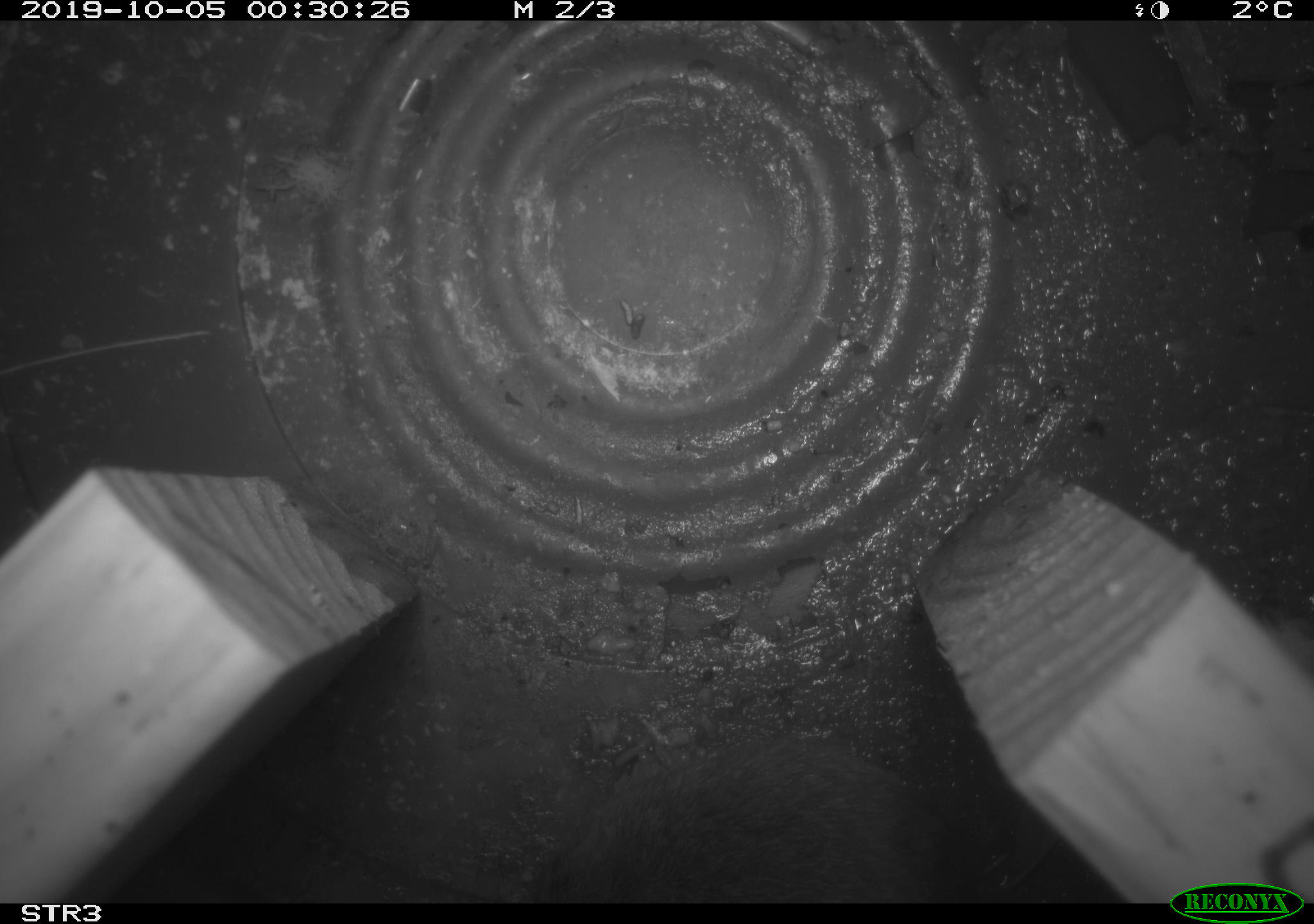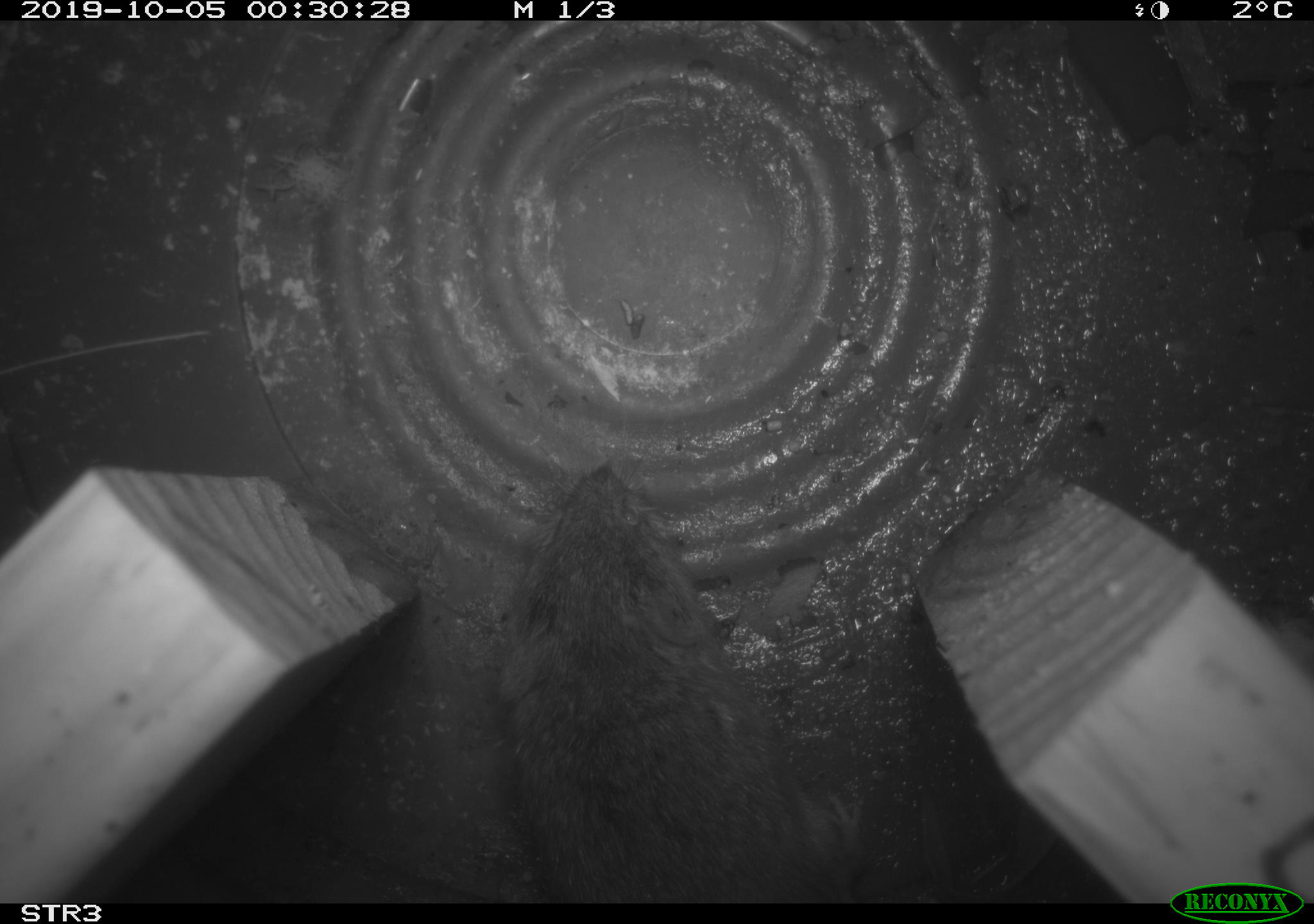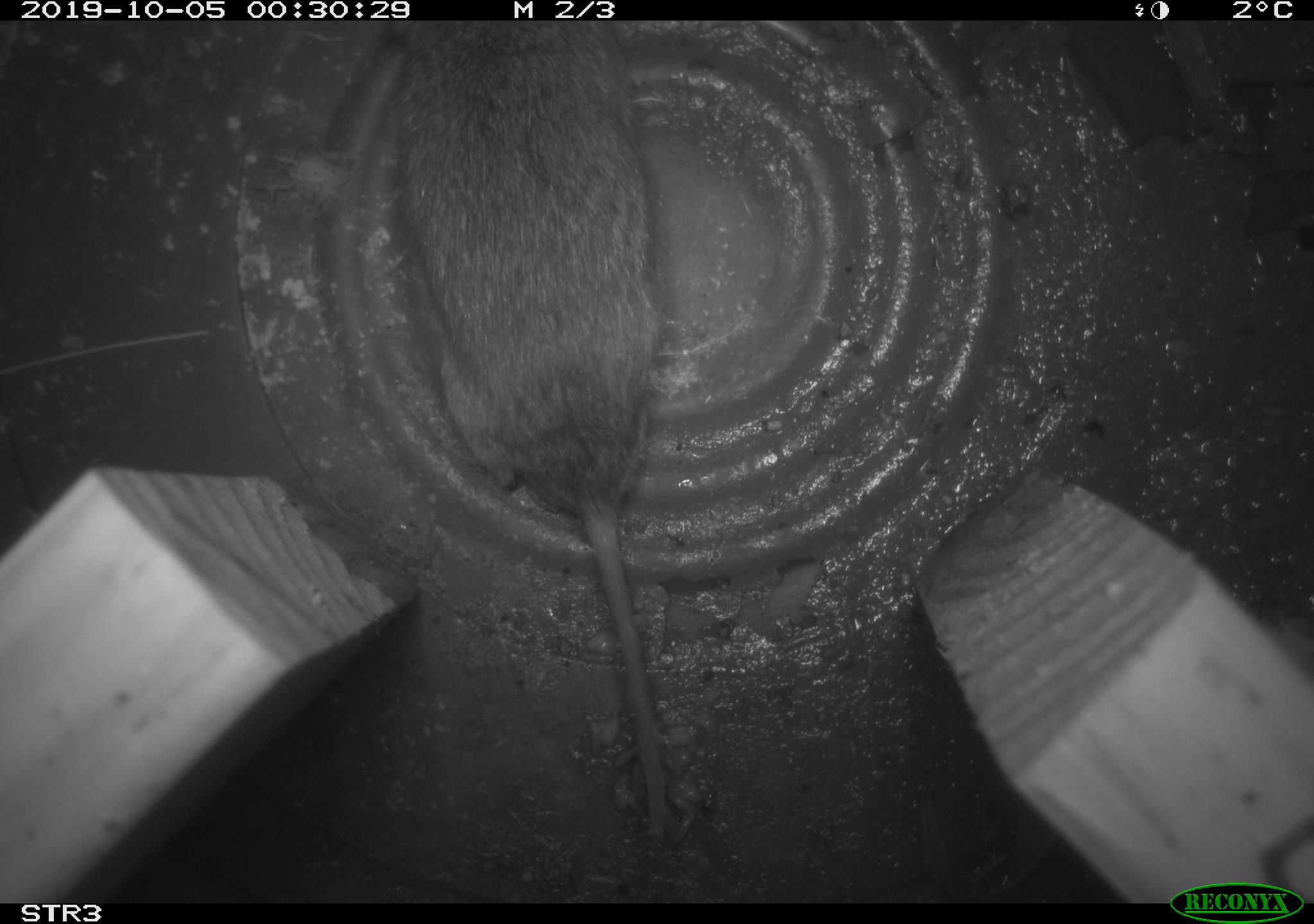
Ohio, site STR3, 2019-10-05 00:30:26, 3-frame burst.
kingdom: Animalia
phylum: Chordata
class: Mammalia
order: Rodentia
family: Cricetidae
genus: Microtus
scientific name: Microtus pennsylvanicus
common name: meadow vole